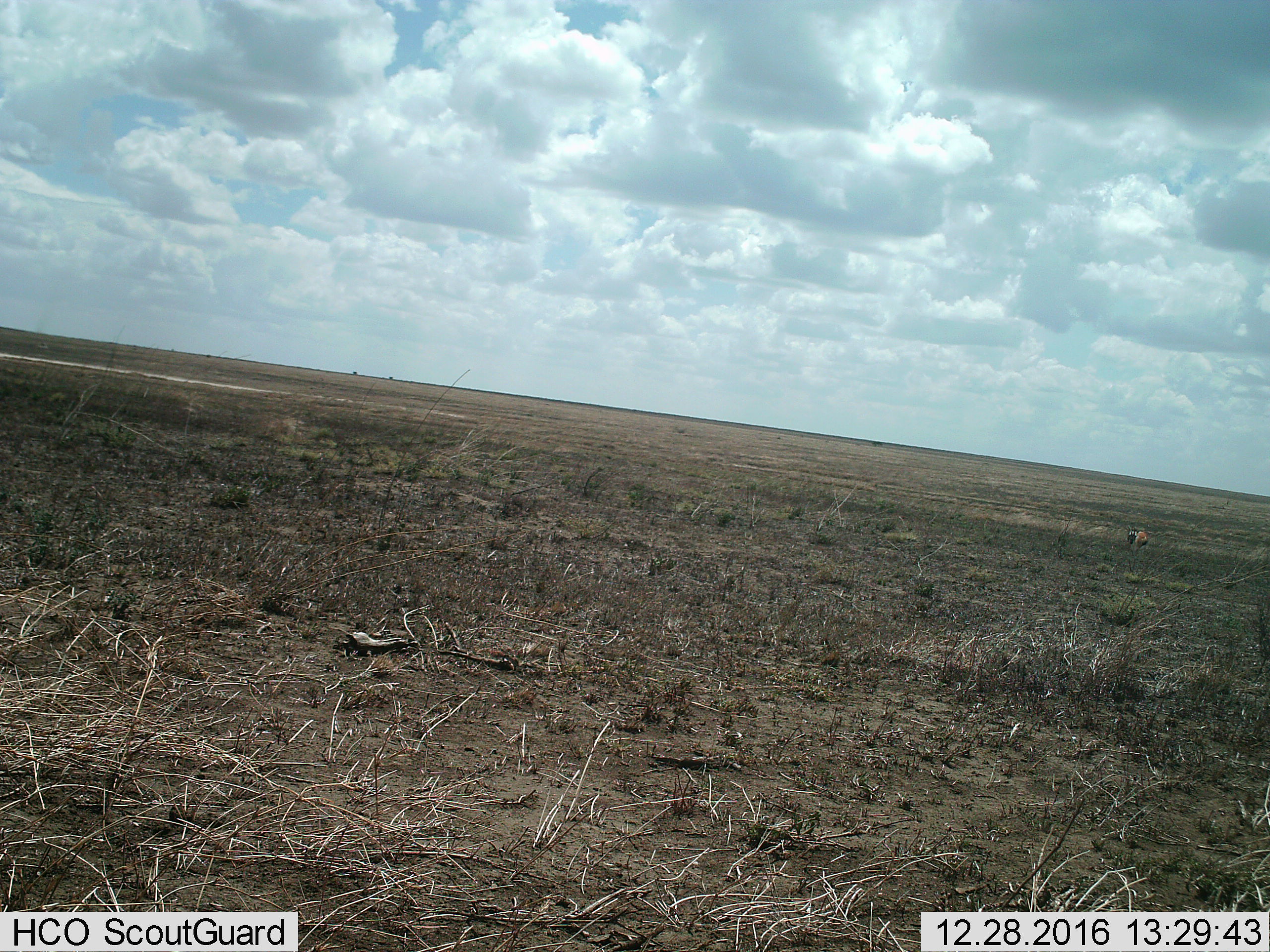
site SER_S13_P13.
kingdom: Animalia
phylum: Chordata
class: Mammalia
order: Artiodactyla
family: Bovidae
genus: Eudorcas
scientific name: Eudorcas thomsonii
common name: thomson's gazelle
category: gazellethomsons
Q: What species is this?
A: Gazellethomsons (thomson's gazelle) (Eudorcas thomsonii).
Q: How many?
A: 1.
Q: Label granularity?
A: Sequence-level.